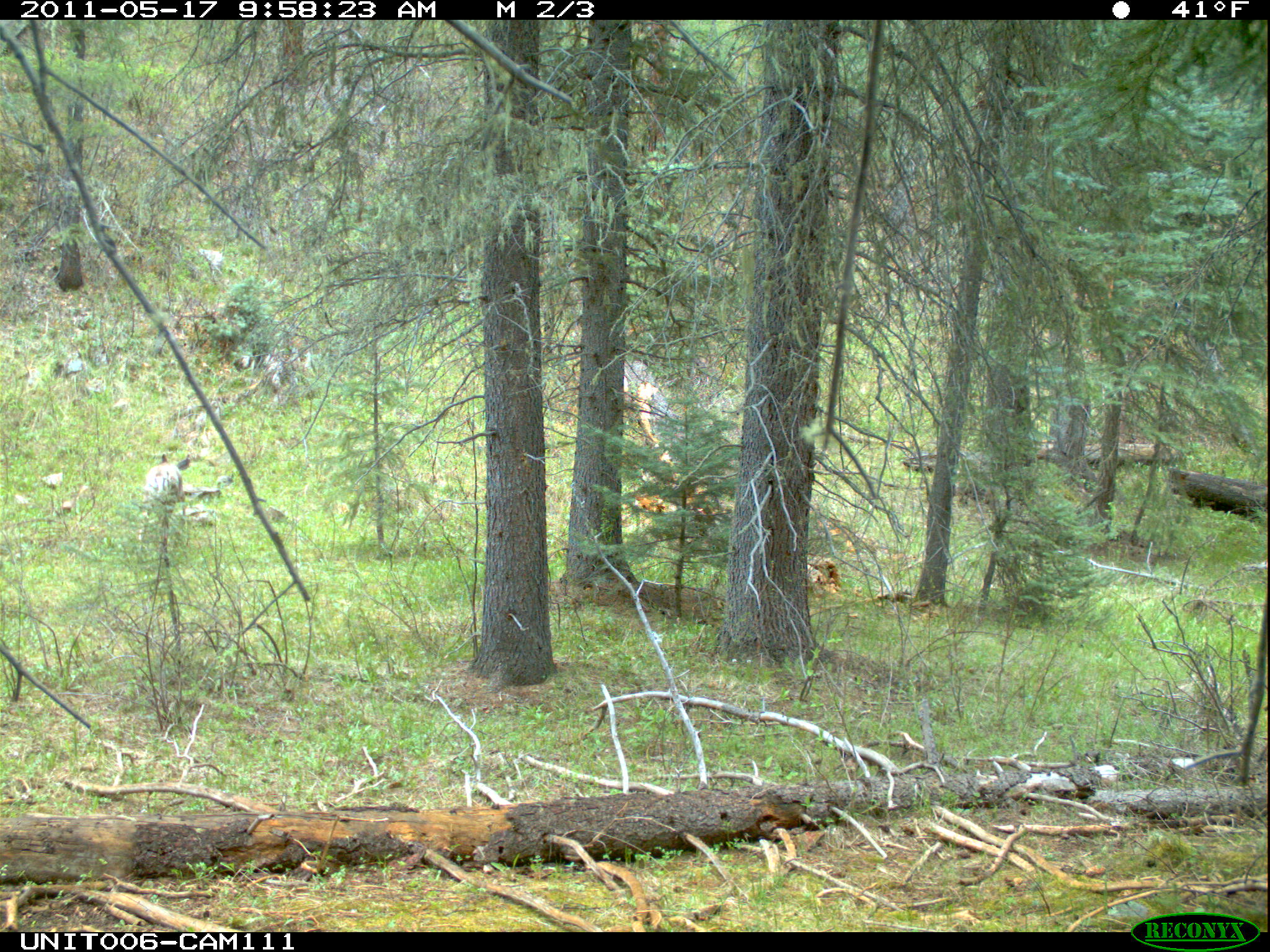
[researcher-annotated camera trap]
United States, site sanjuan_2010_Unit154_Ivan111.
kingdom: Animalia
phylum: Chordata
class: Mammalia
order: Artiodactyla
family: Cervidae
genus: Odocoileus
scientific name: Odocoileus hemionus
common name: mule deer